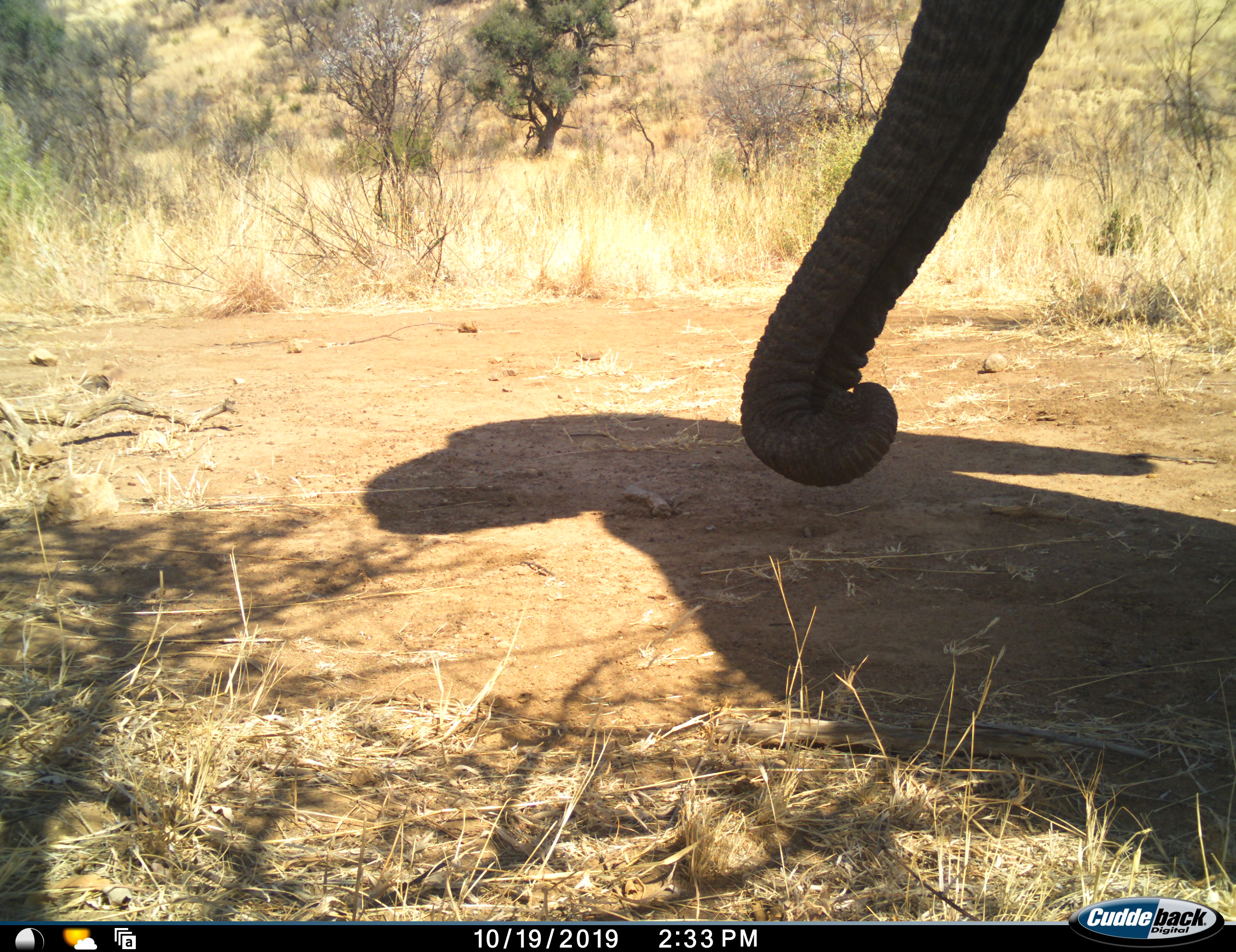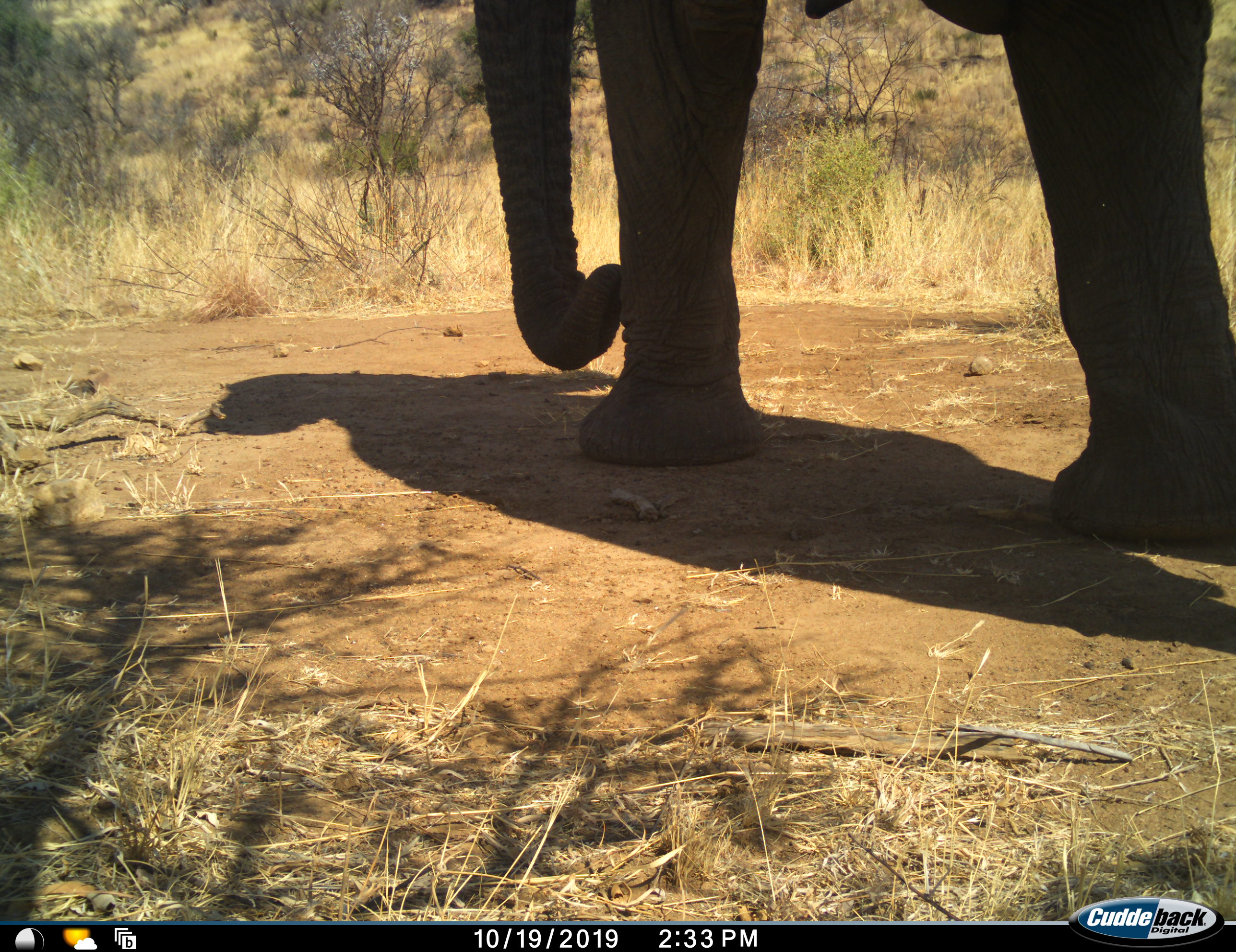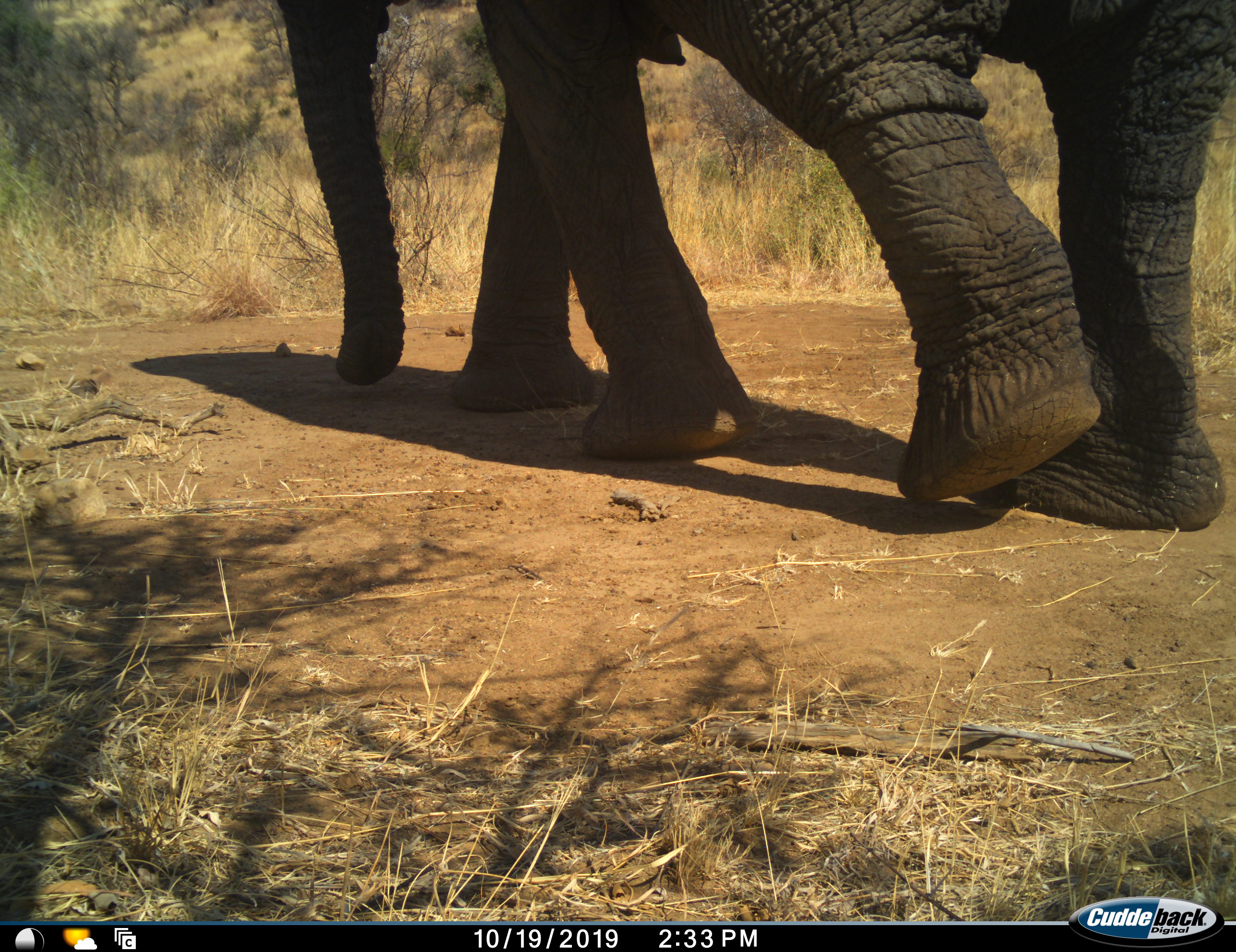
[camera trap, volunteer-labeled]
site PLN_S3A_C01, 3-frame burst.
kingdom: Animalia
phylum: Chordata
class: Mammalia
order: Proboscidea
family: Elephantidae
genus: Loxodonta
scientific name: Loxodonta africana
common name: african bush elephant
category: elephant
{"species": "elephant (african bush elephant) (Loxodonta africana)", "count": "1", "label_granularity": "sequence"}